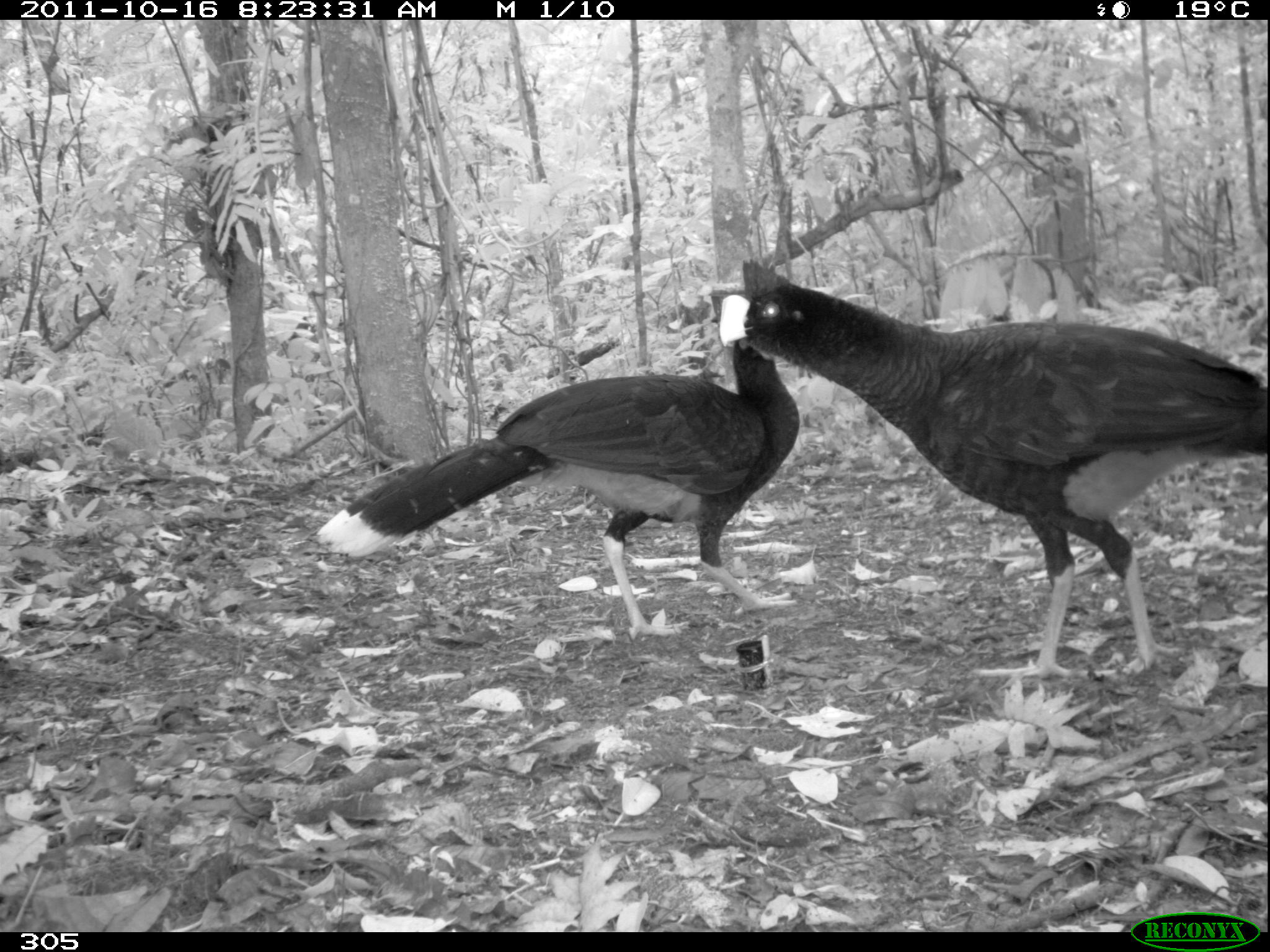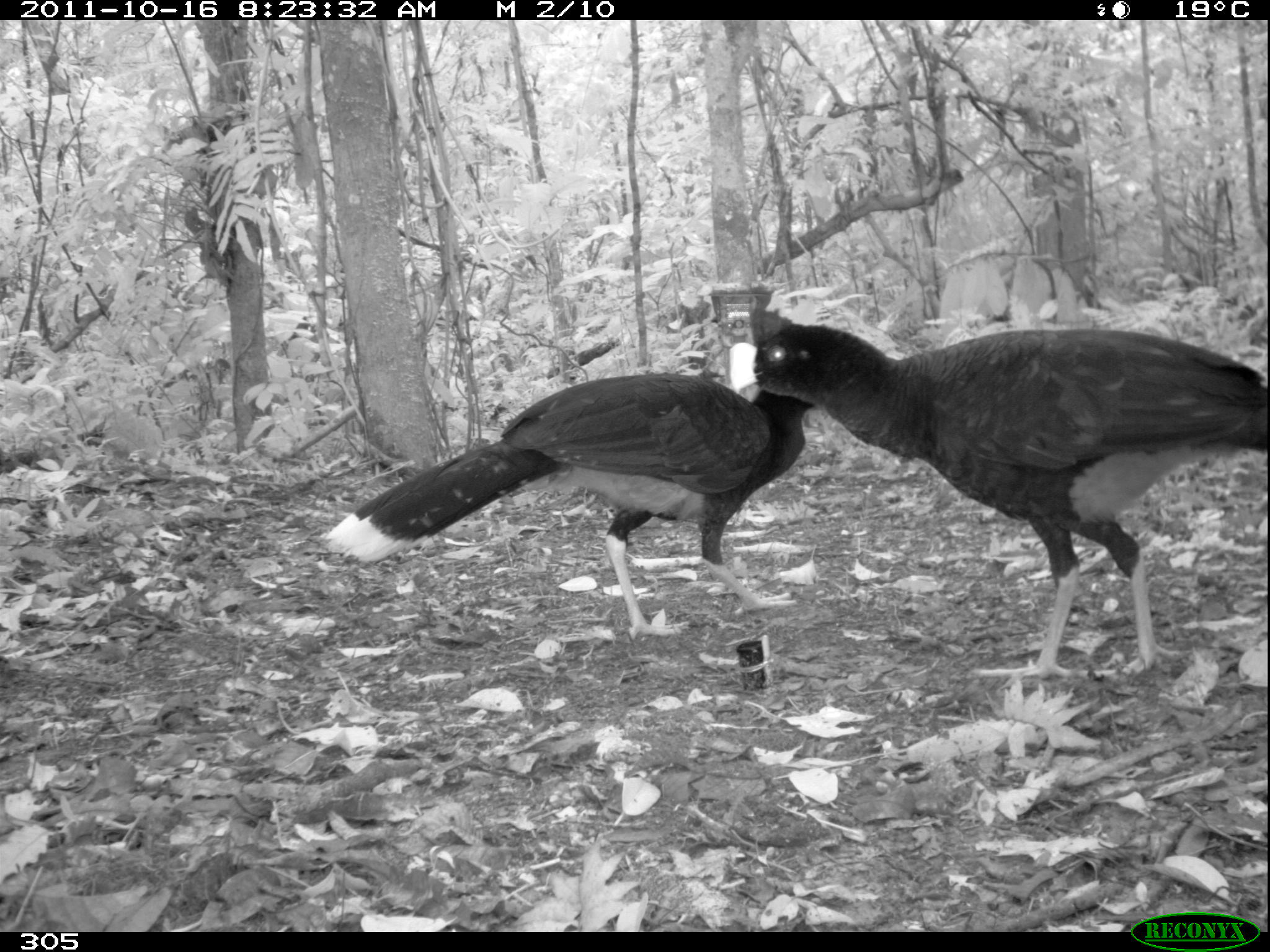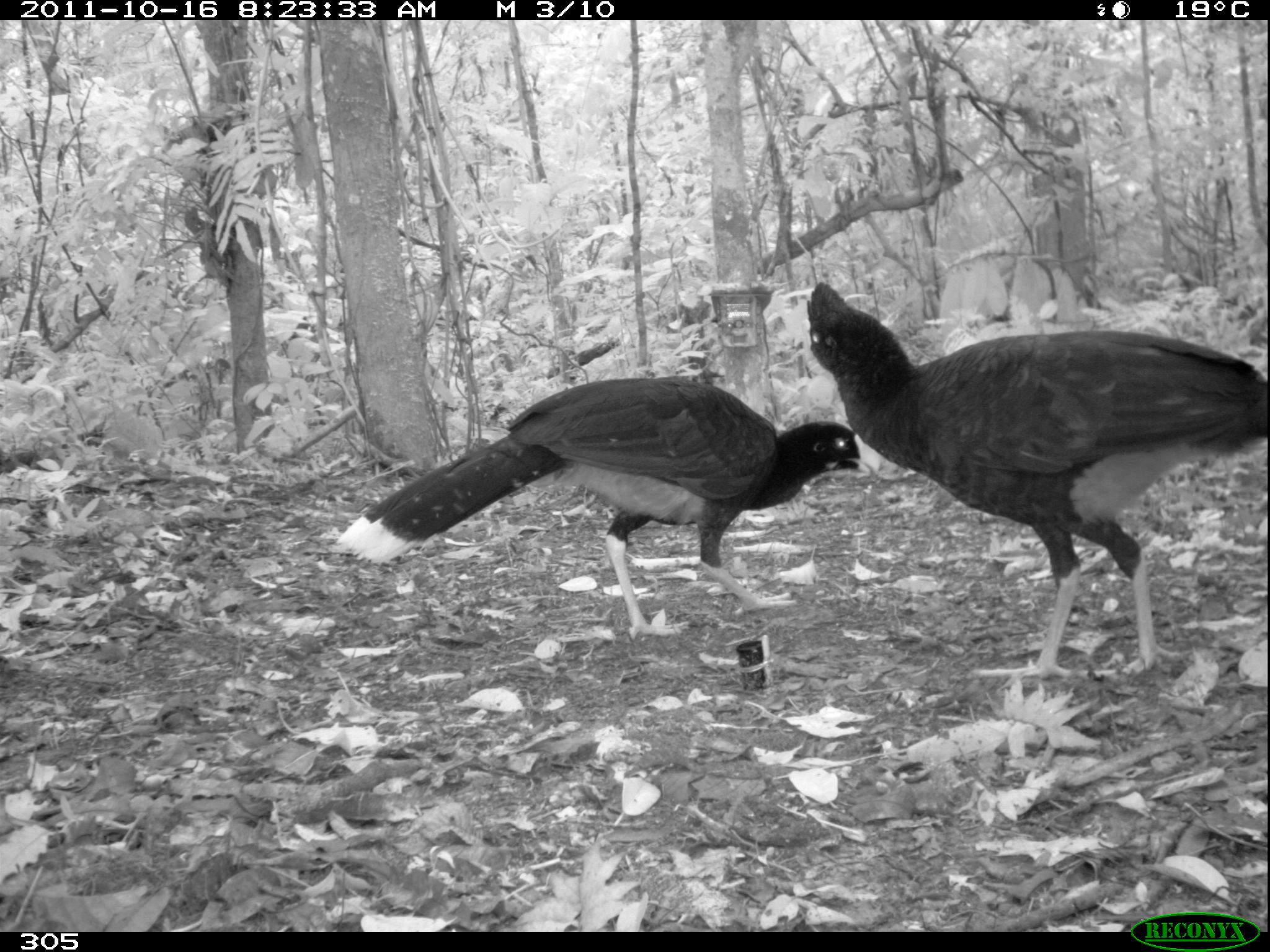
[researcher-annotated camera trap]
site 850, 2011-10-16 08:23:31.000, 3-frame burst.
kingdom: Animalia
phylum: Chordata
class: Aves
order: Galliformes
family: Cracidae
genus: Mitu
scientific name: Mitu tuberosum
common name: razor-billed curassow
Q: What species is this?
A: Mitu tuberosum (razor-billed curassow).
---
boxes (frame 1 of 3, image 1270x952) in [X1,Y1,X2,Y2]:
mitu tuberosum: [718,256,1270,678]; [316,339,802,641]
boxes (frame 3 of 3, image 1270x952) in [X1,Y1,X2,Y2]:
mitu tuberosum: [785,281,1269,678]; [335,373,881,641]